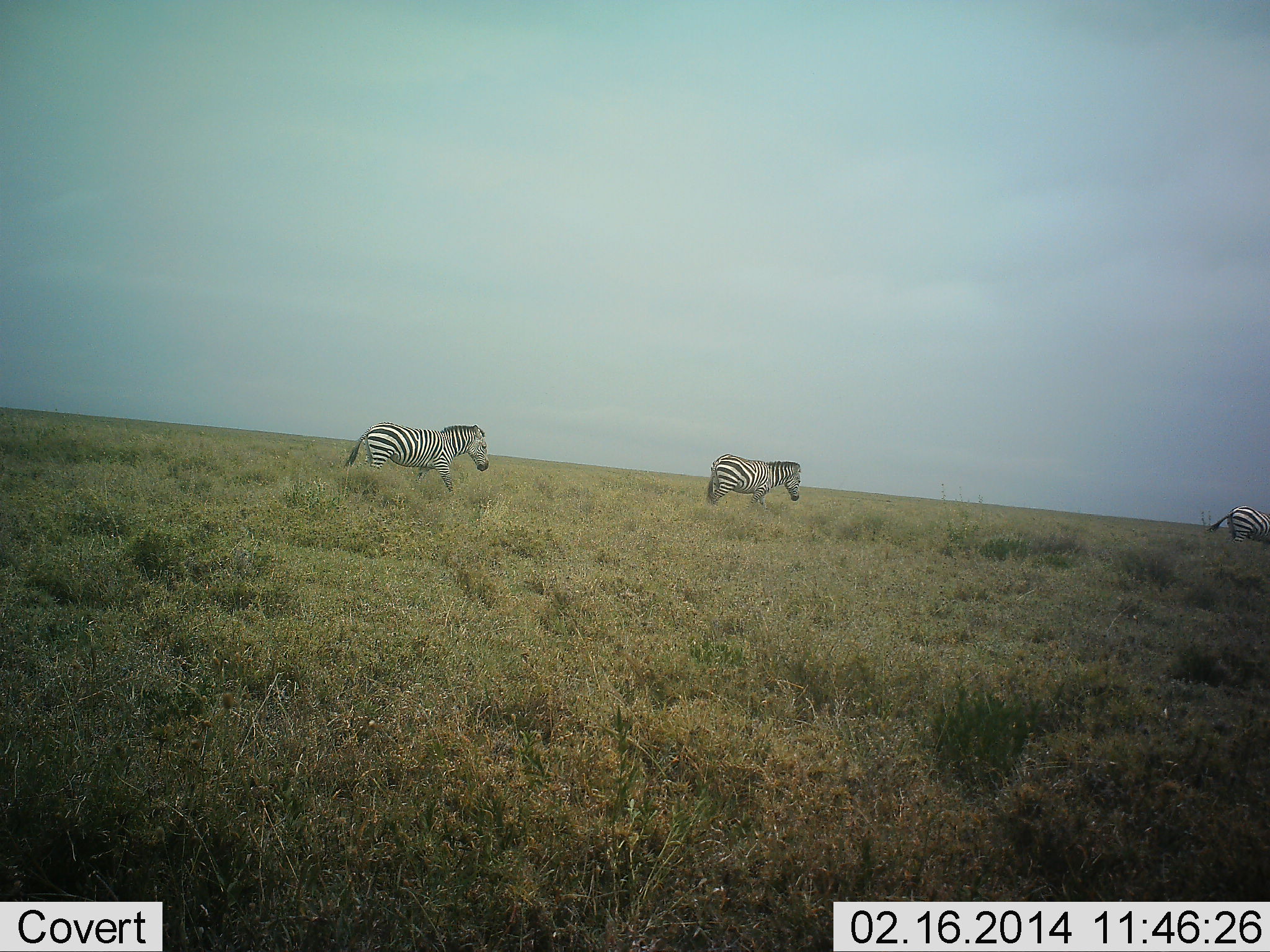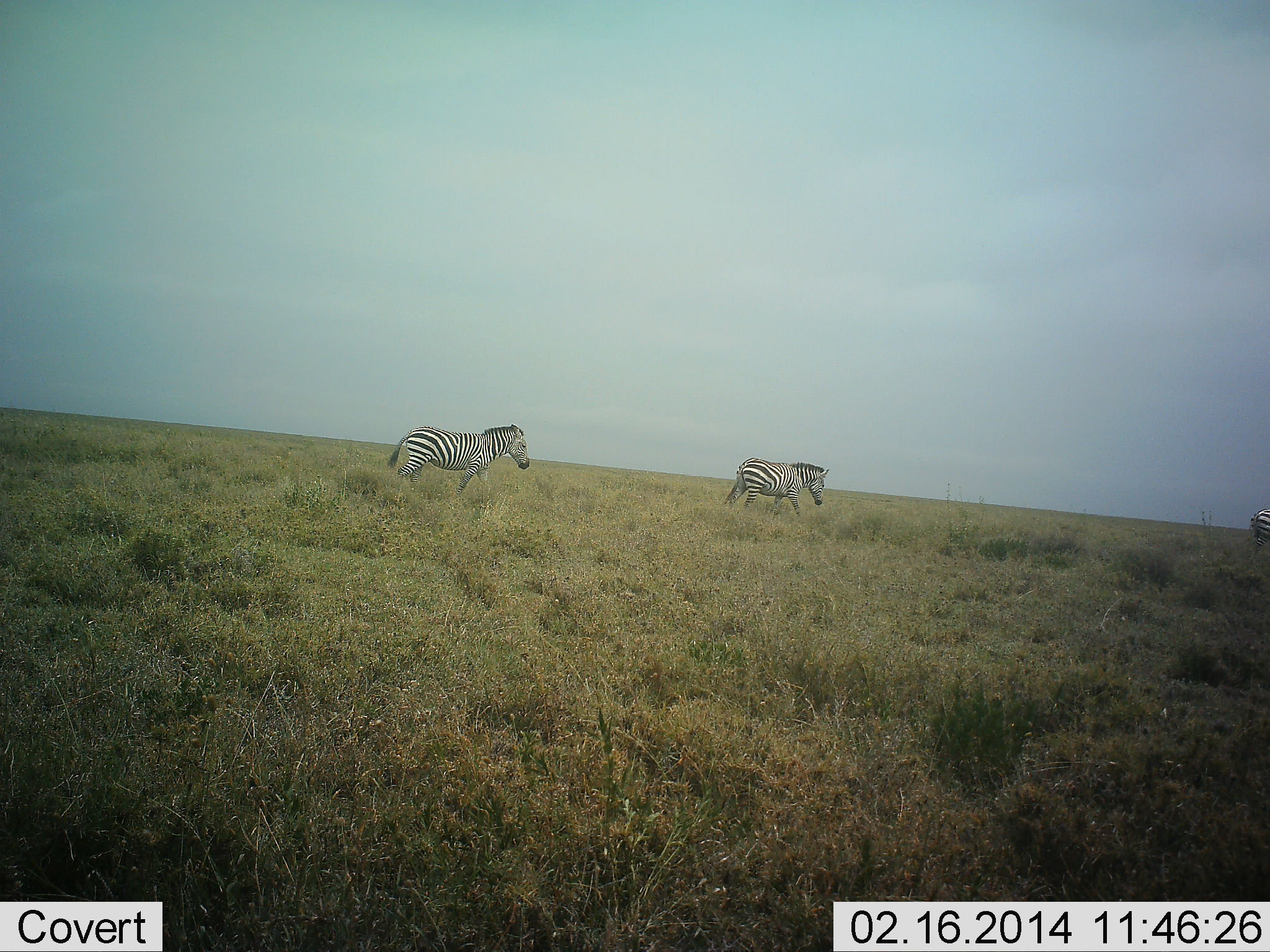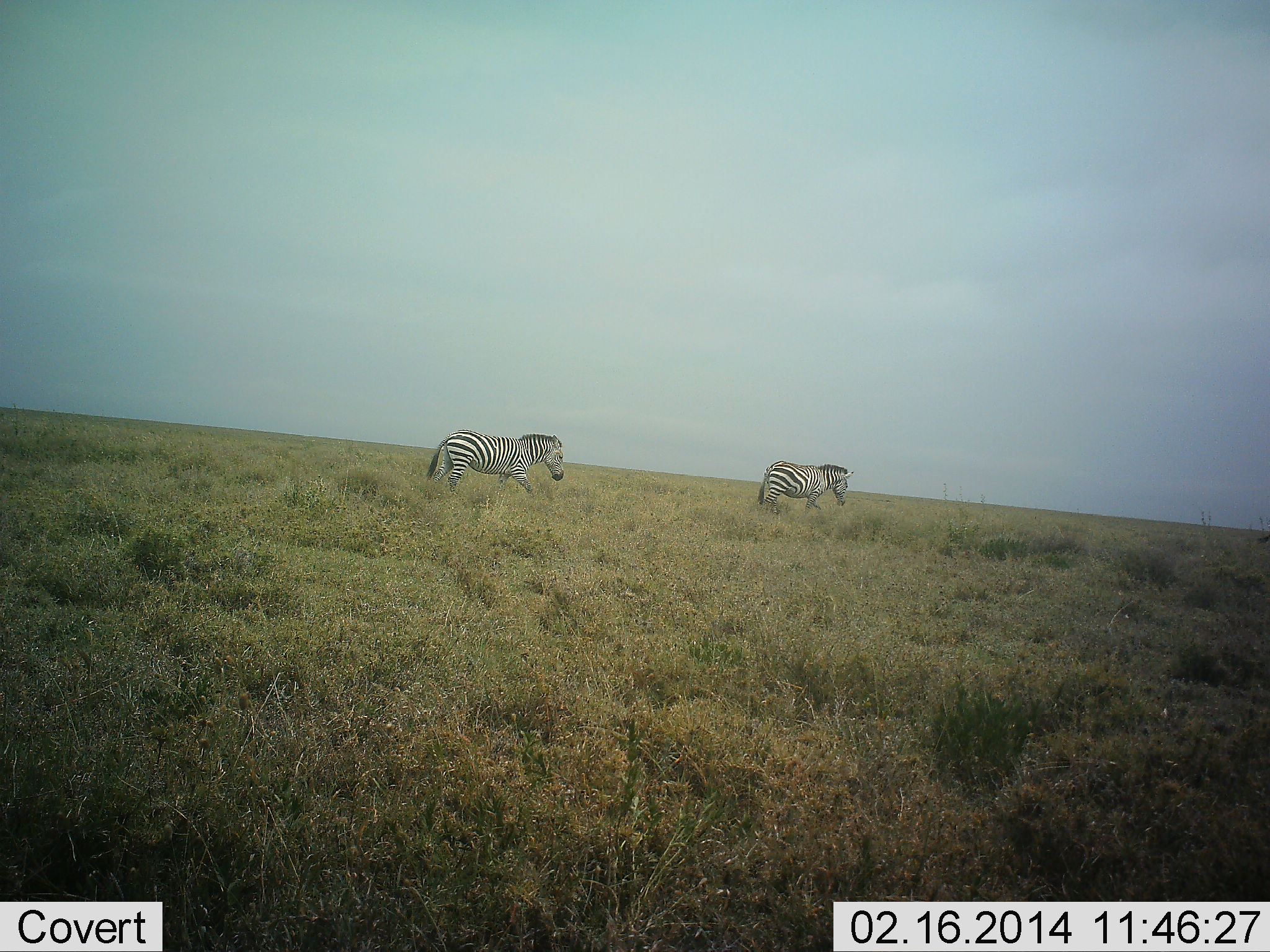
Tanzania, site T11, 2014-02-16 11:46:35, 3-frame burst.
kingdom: Animalia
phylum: Chordata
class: Mammalia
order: Perissodactyla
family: Equidae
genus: Equus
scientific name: Equus quagga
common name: plains zebra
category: zebra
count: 3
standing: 0%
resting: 0%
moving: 100%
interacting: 0%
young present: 0%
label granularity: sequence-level